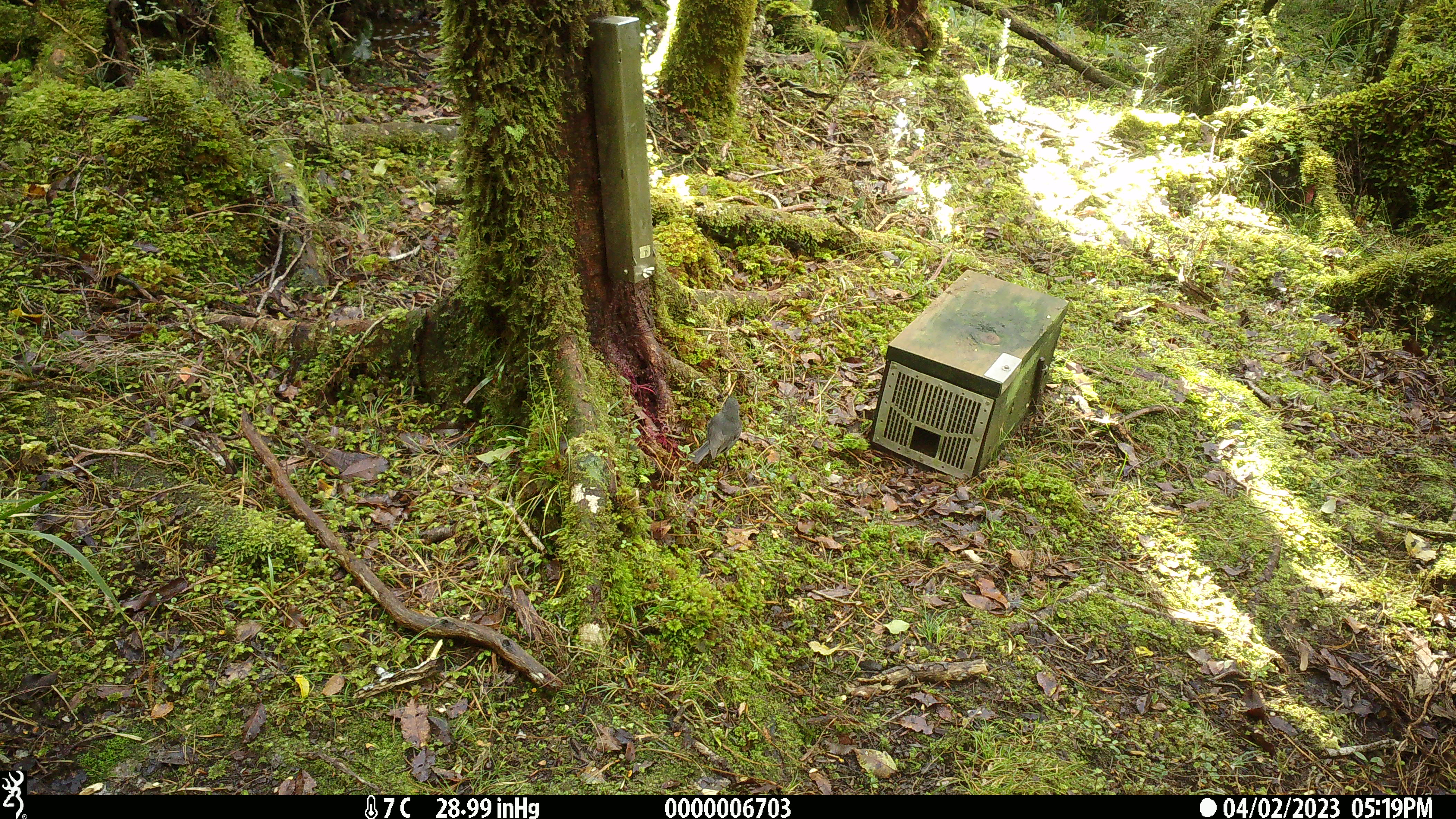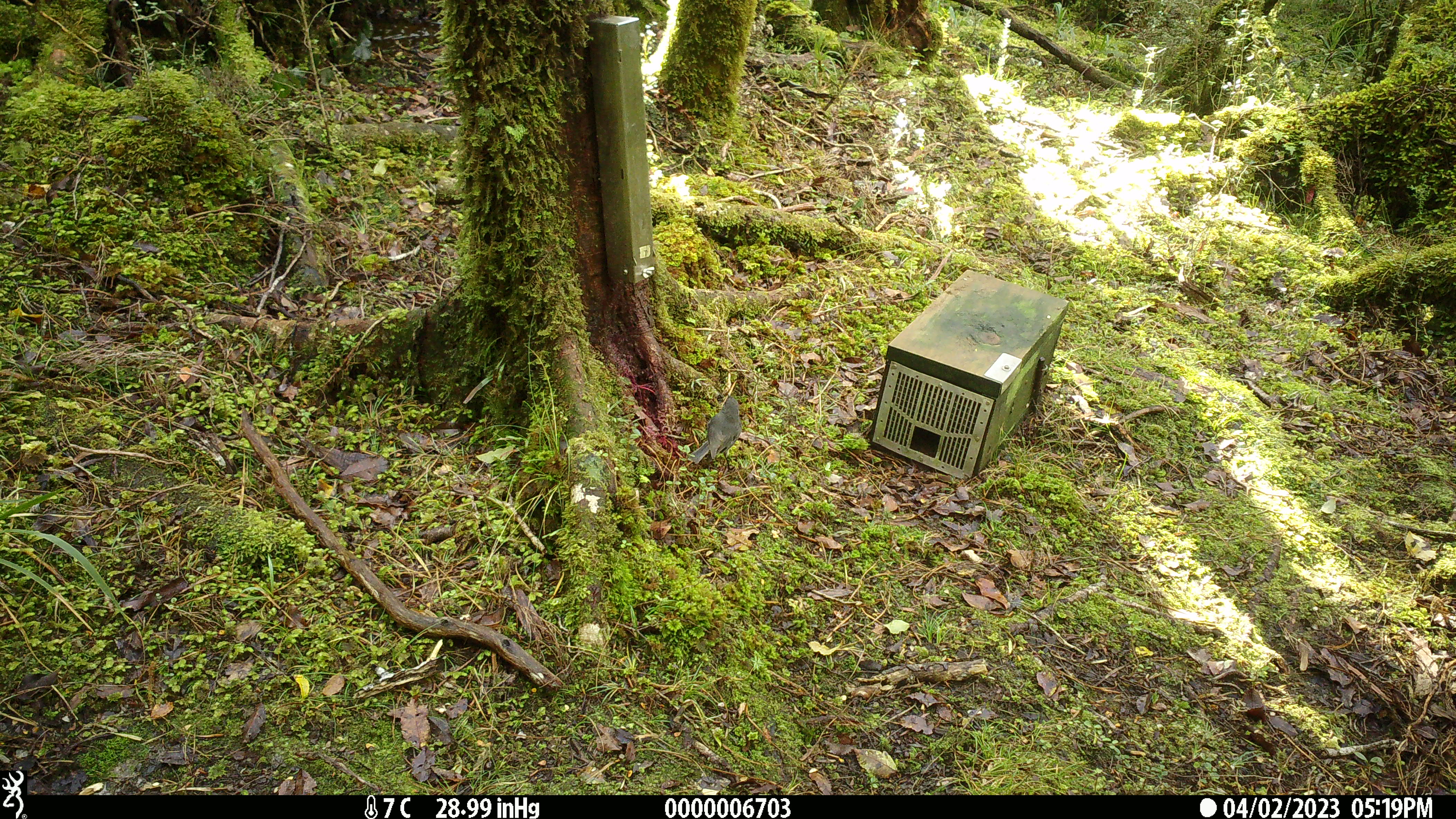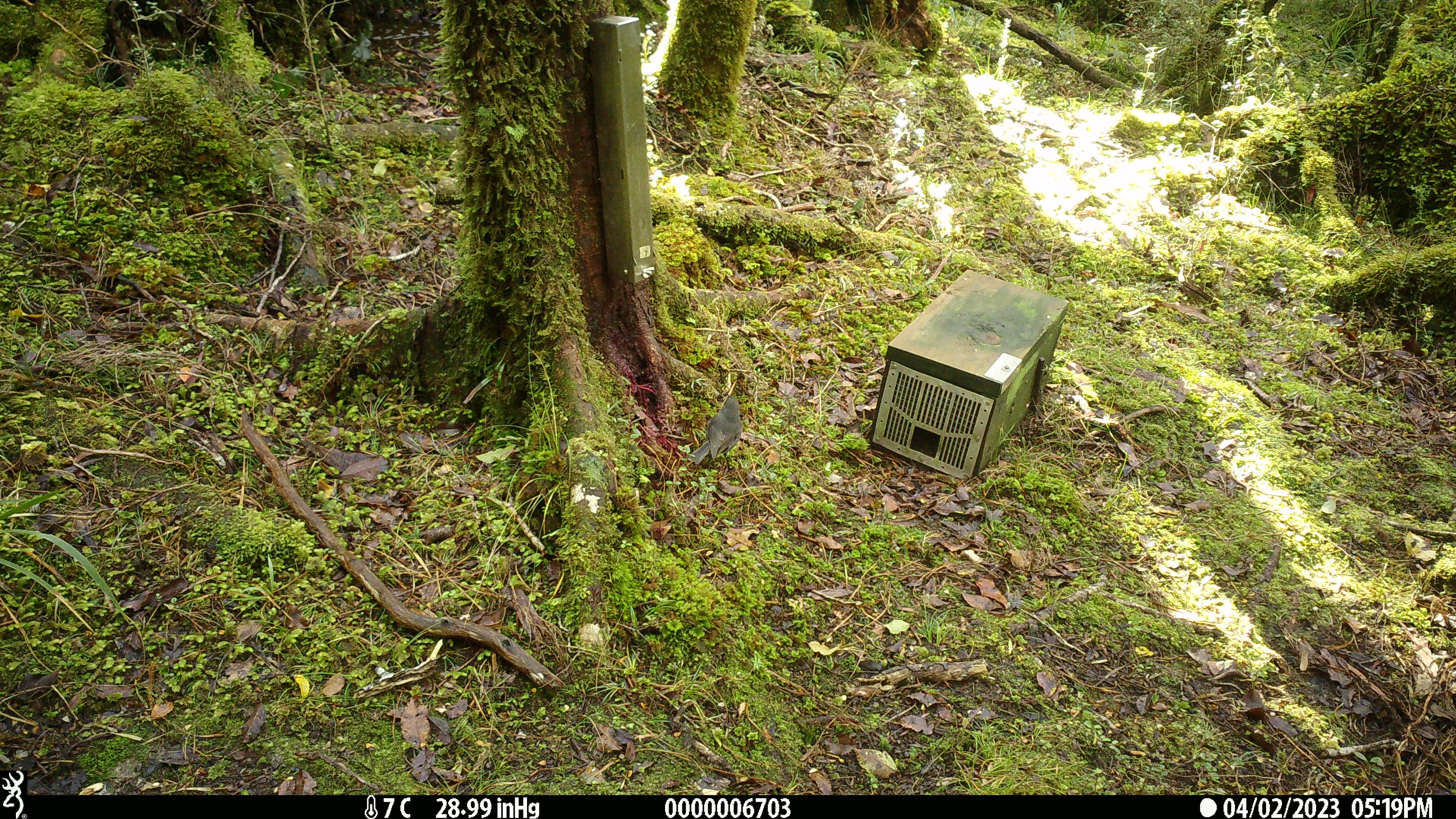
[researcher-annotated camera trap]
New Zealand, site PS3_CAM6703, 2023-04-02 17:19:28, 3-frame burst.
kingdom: Animalia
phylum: Chordata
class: Aves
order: Passeriformes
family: Petroicidae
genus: Petroica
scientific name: Petroica australis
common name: new zealand robin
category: robin